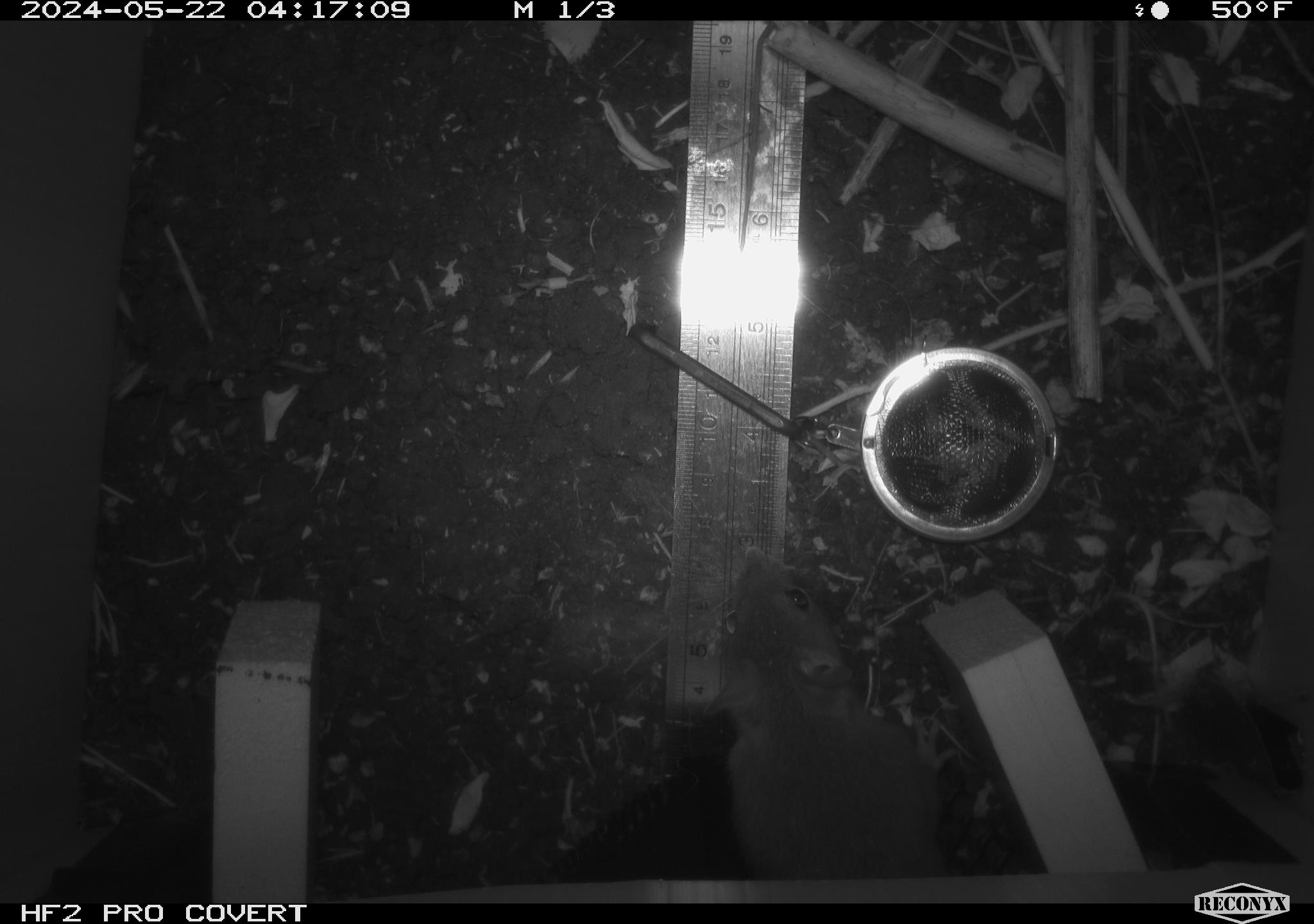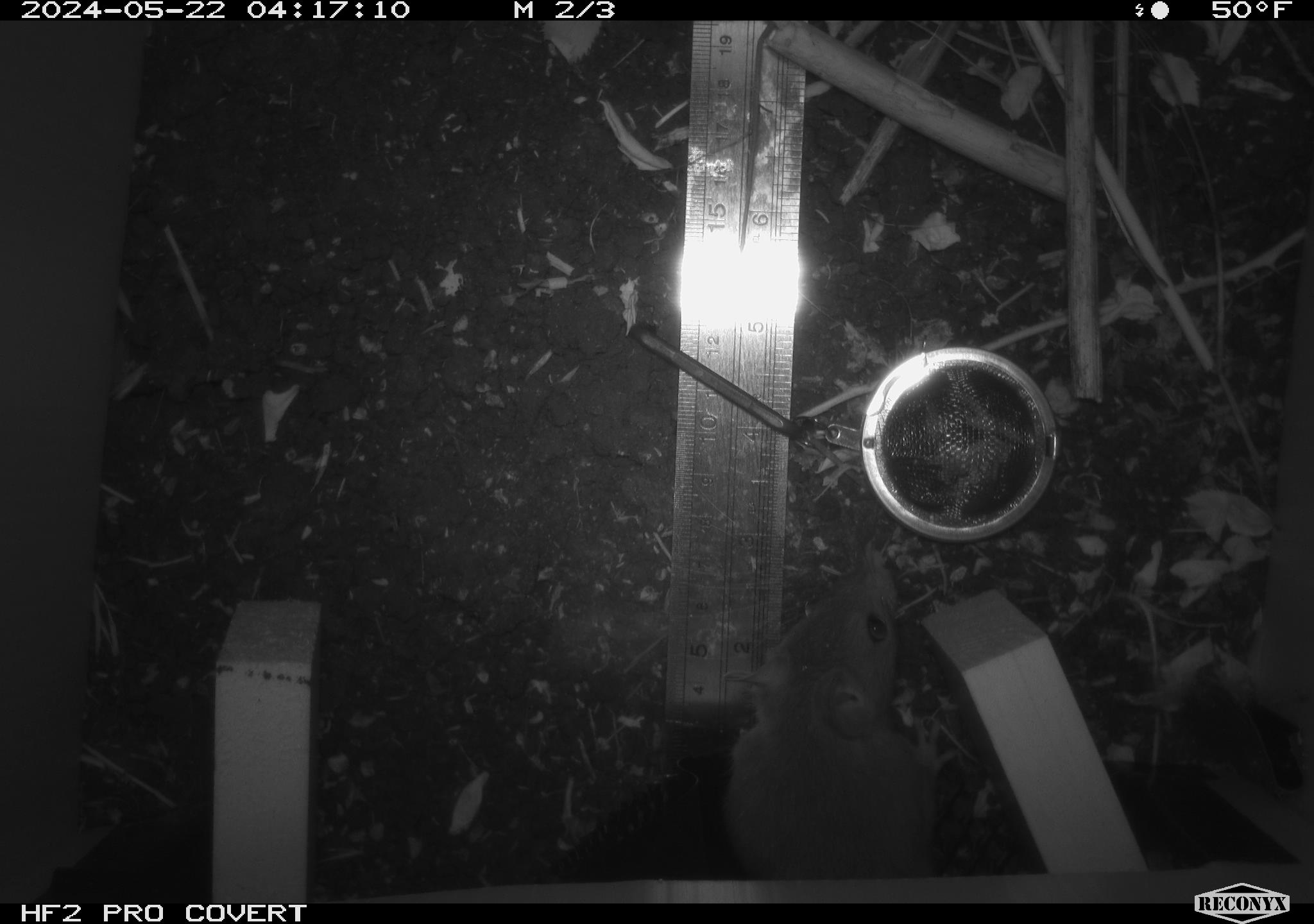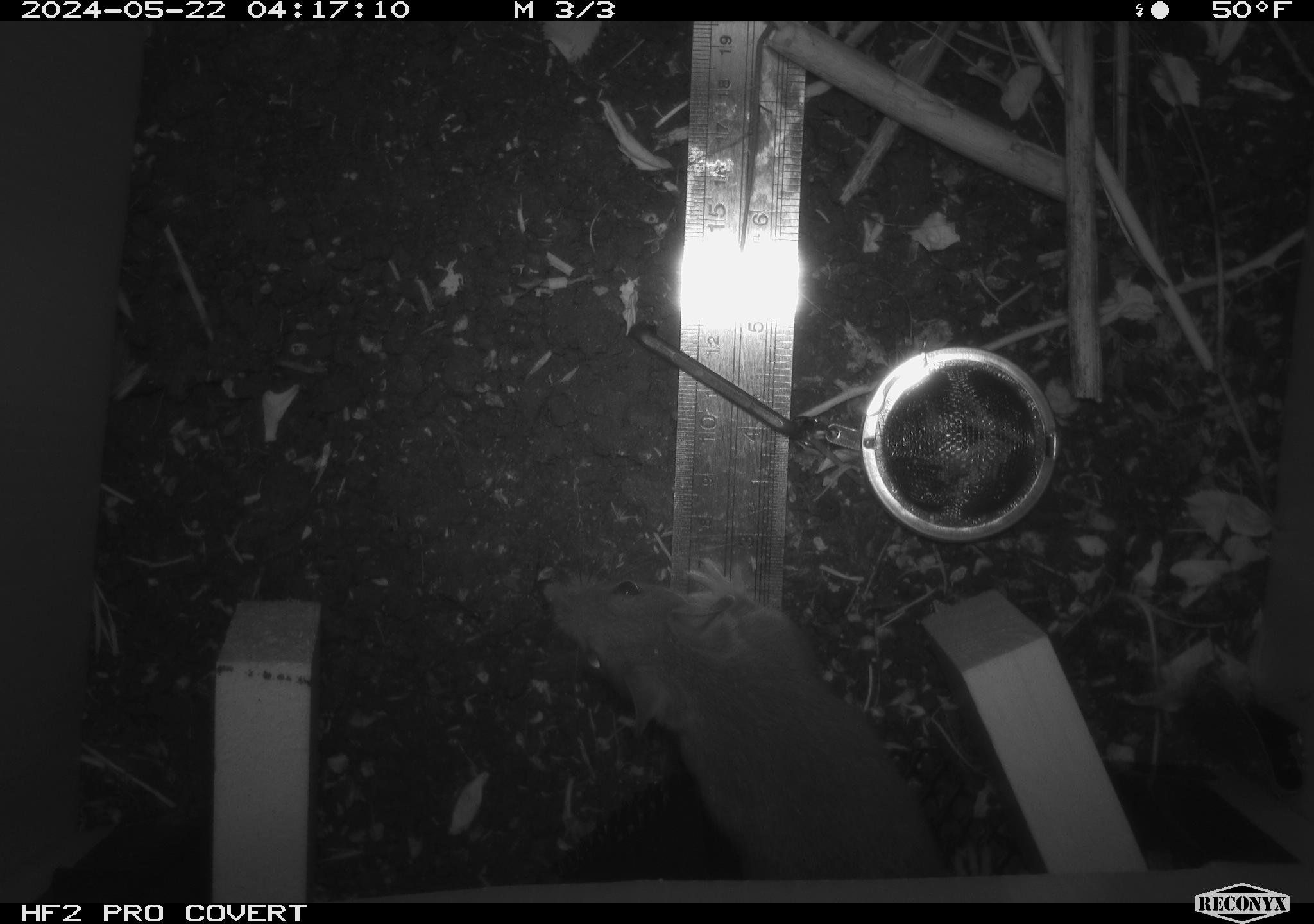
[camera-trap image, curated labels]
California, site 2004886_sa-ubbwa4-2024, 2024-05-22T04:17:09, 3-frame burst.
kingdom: Animalia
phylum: Chordata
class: Mammalia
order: Rodentia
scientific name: Rodentia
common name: woodrat or rat or mouse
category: woodrat or rat or mouse species